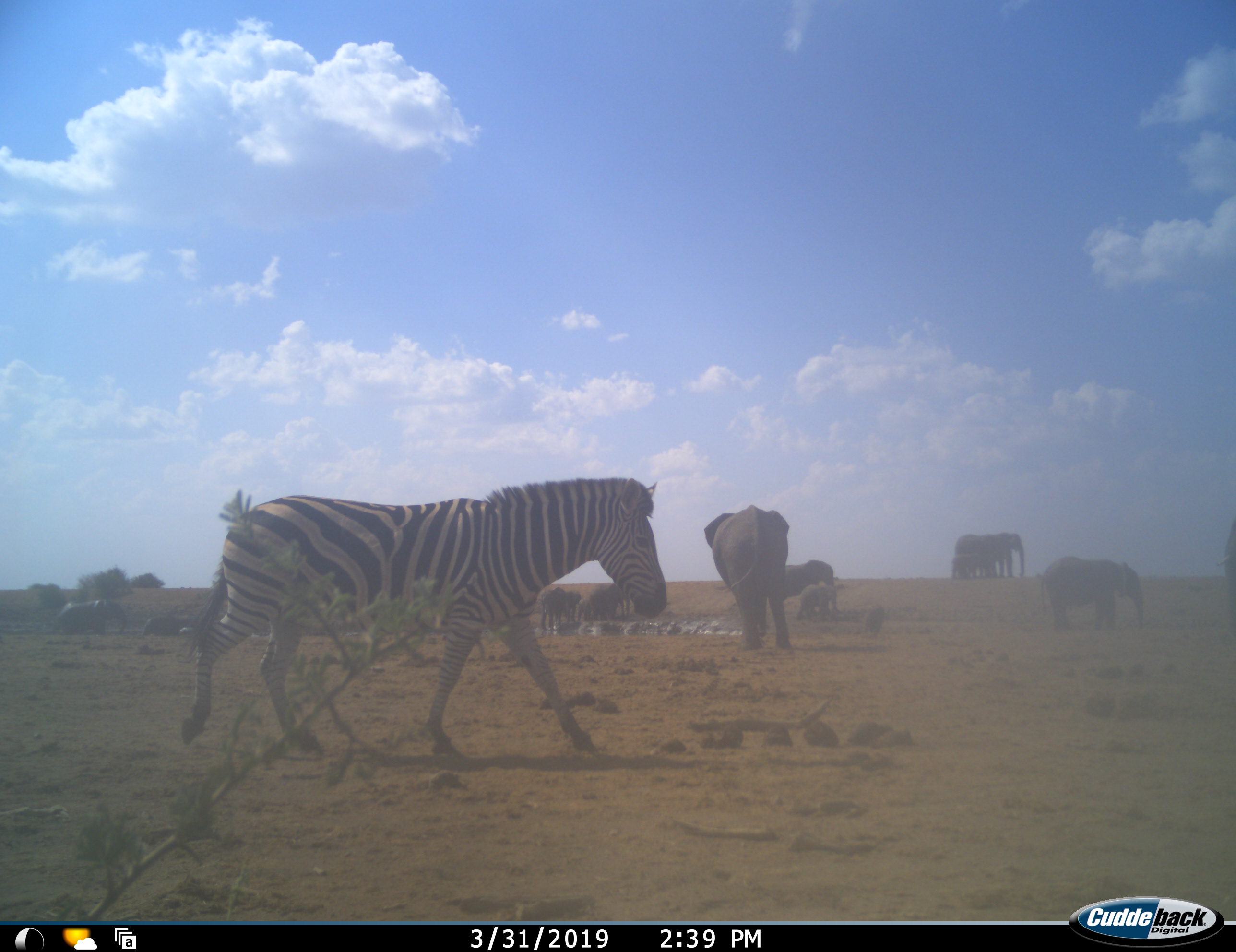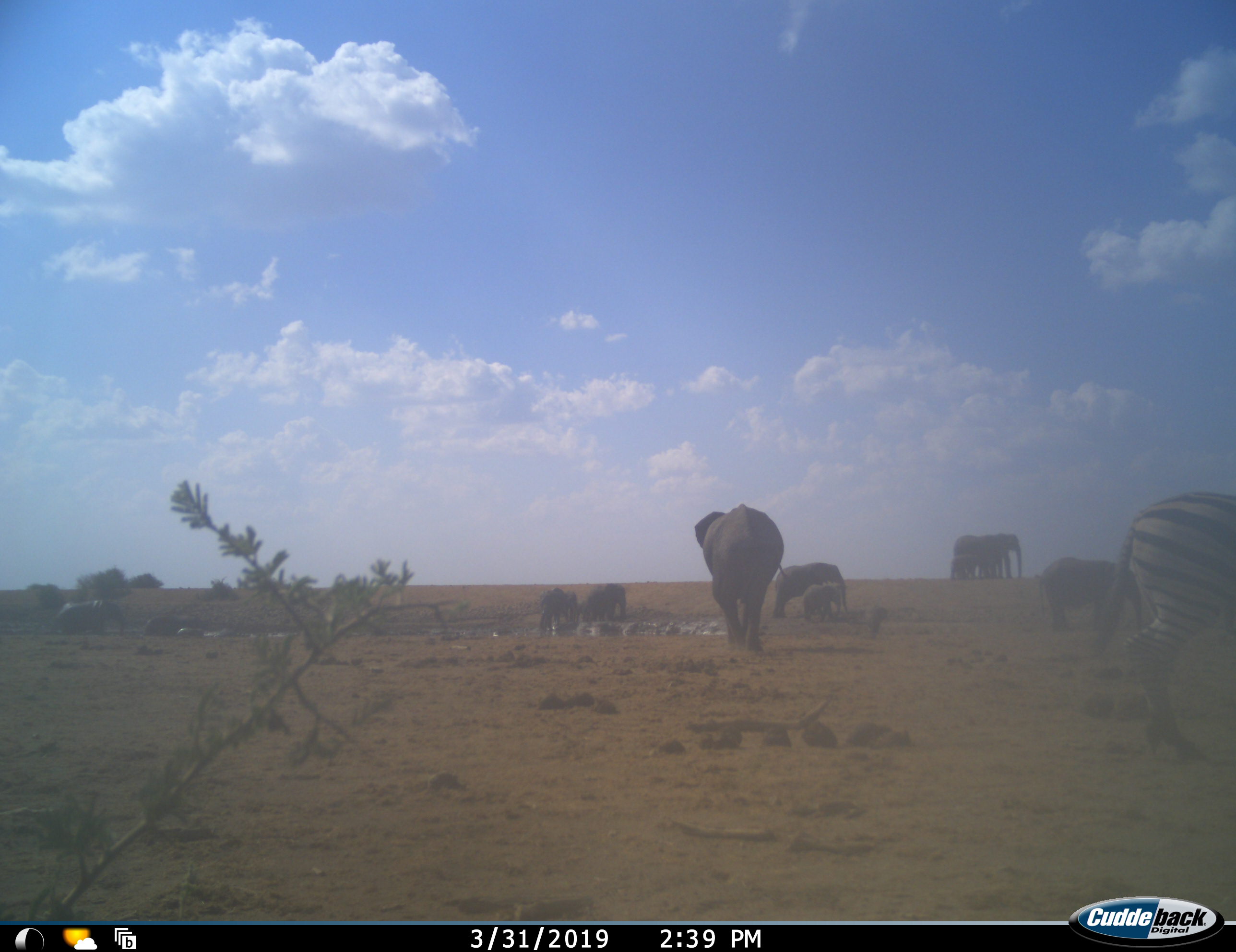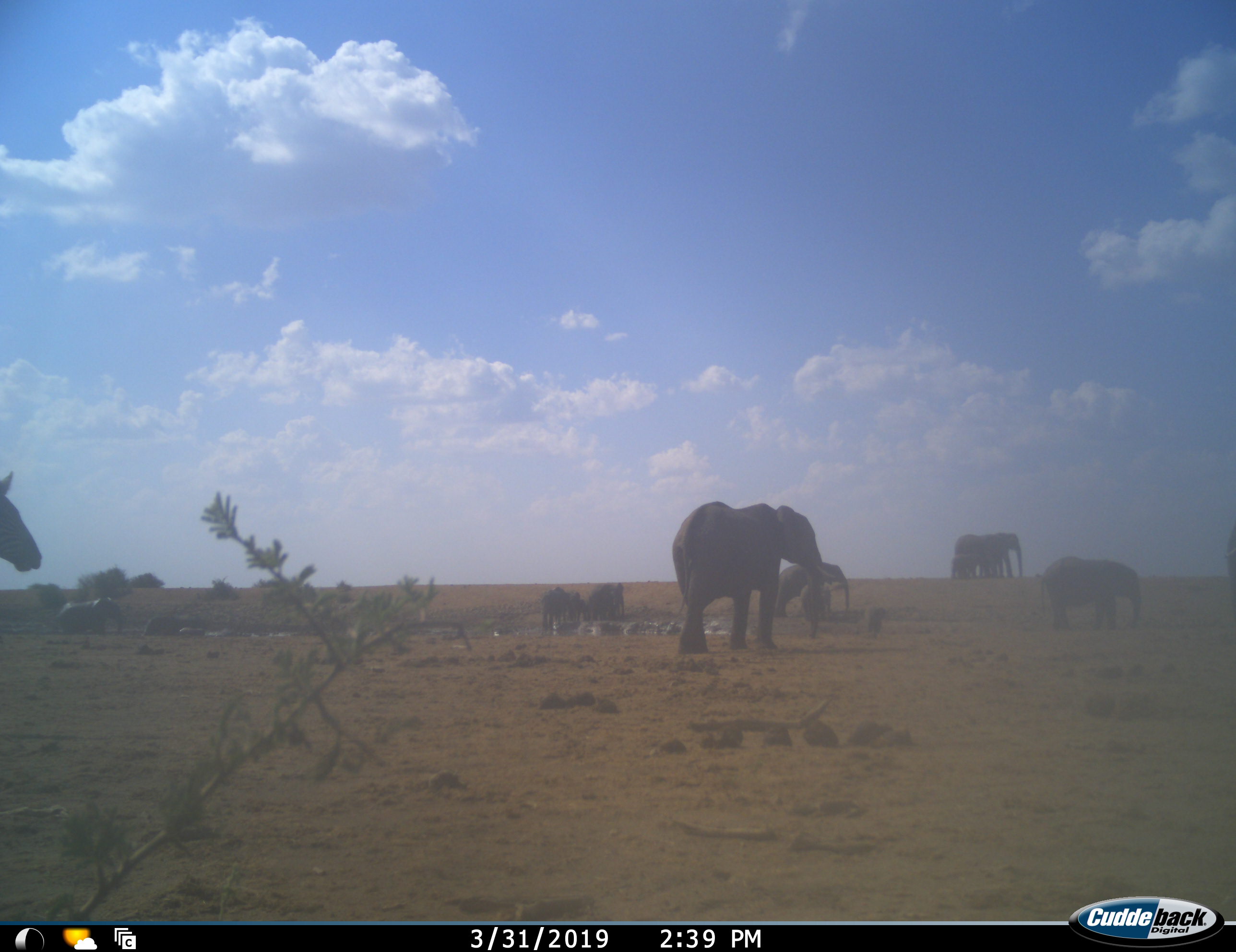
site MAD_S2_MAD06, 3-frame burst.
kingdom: Animalia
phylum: Chordata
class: Mammalia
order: Perissodactyla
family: Equidae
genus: Equus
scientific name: Equus quagga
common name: plains zebra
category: zebraplains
Zebraplains (plains zebra) (Equus quagga), count 1. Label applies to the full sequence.